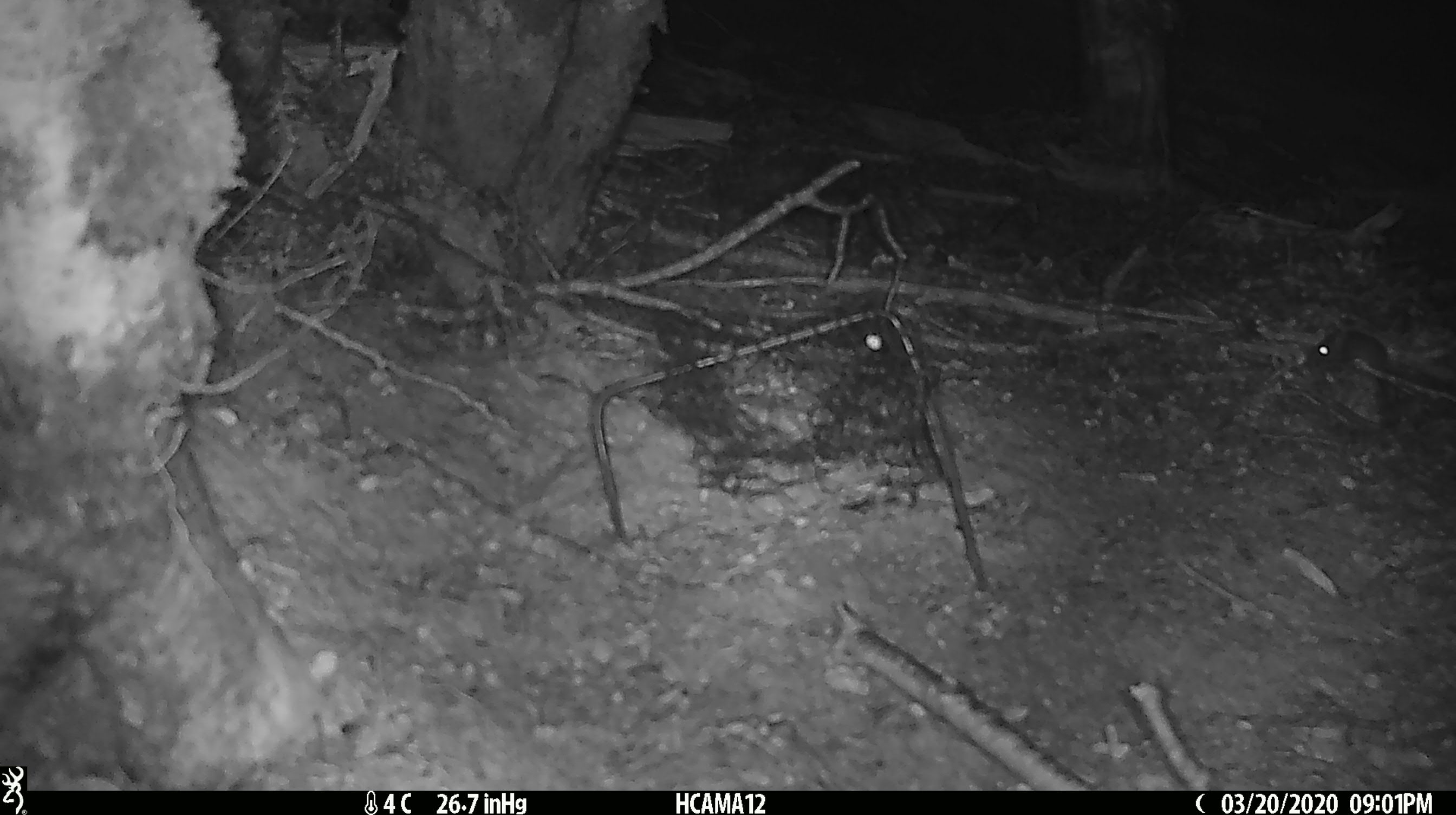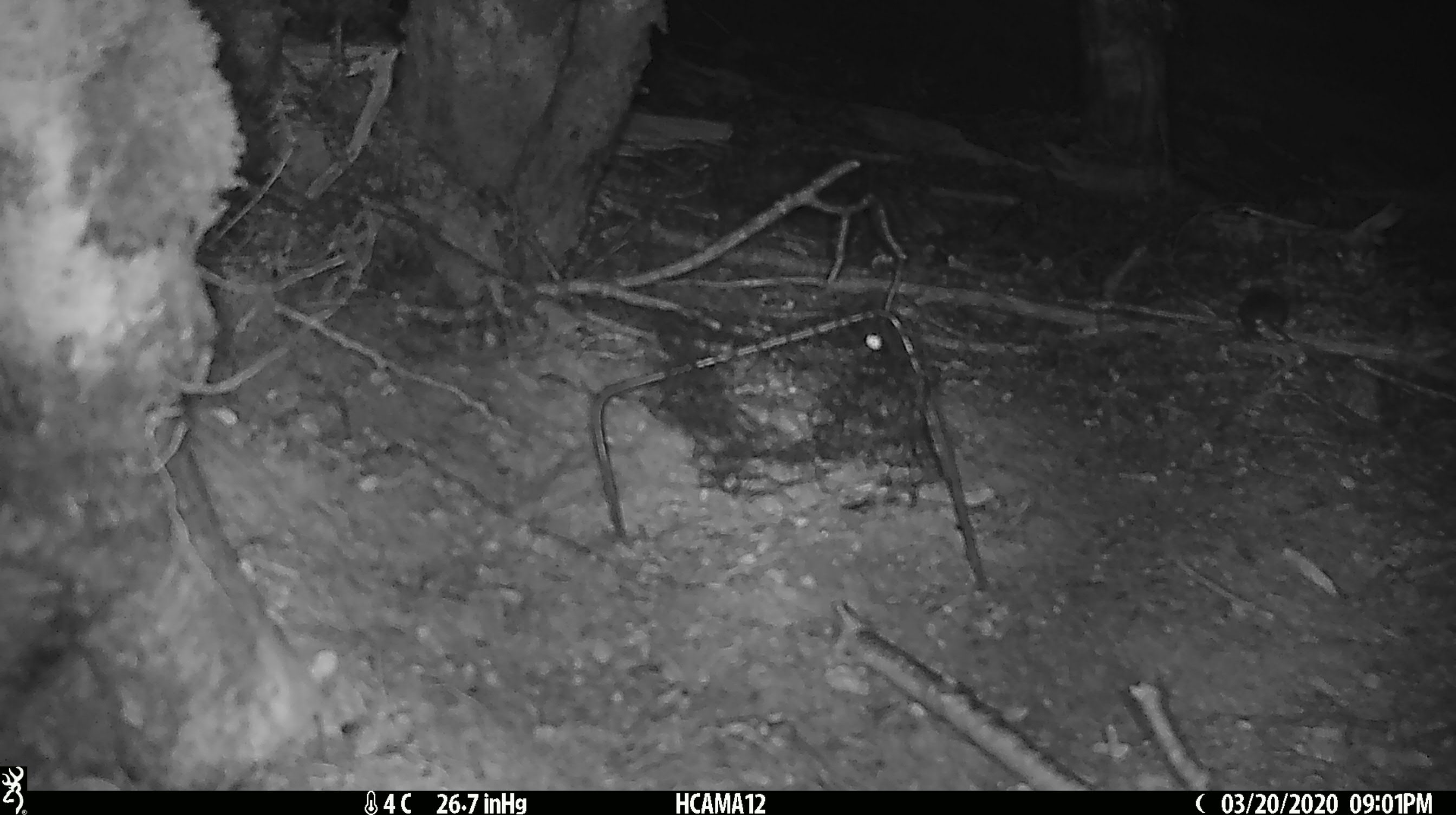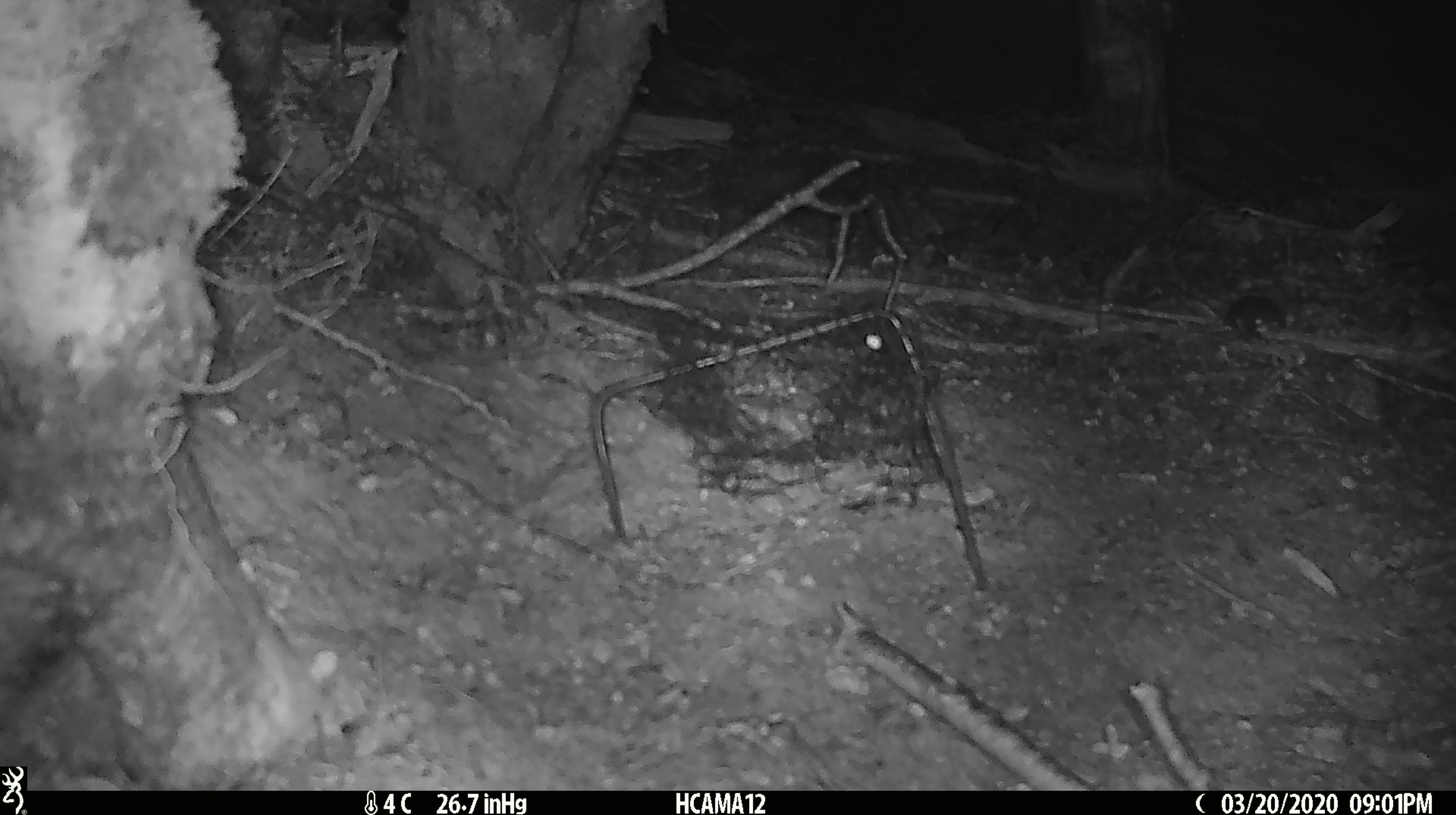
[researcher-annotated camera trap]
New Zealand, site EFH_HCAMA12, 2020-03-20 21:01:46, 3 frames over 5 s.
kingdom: Animalia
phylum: Chordata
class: Mammalia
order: Rodentia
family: Muridae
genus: Mus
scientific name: Mus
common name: mouse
Mouse (Mus).